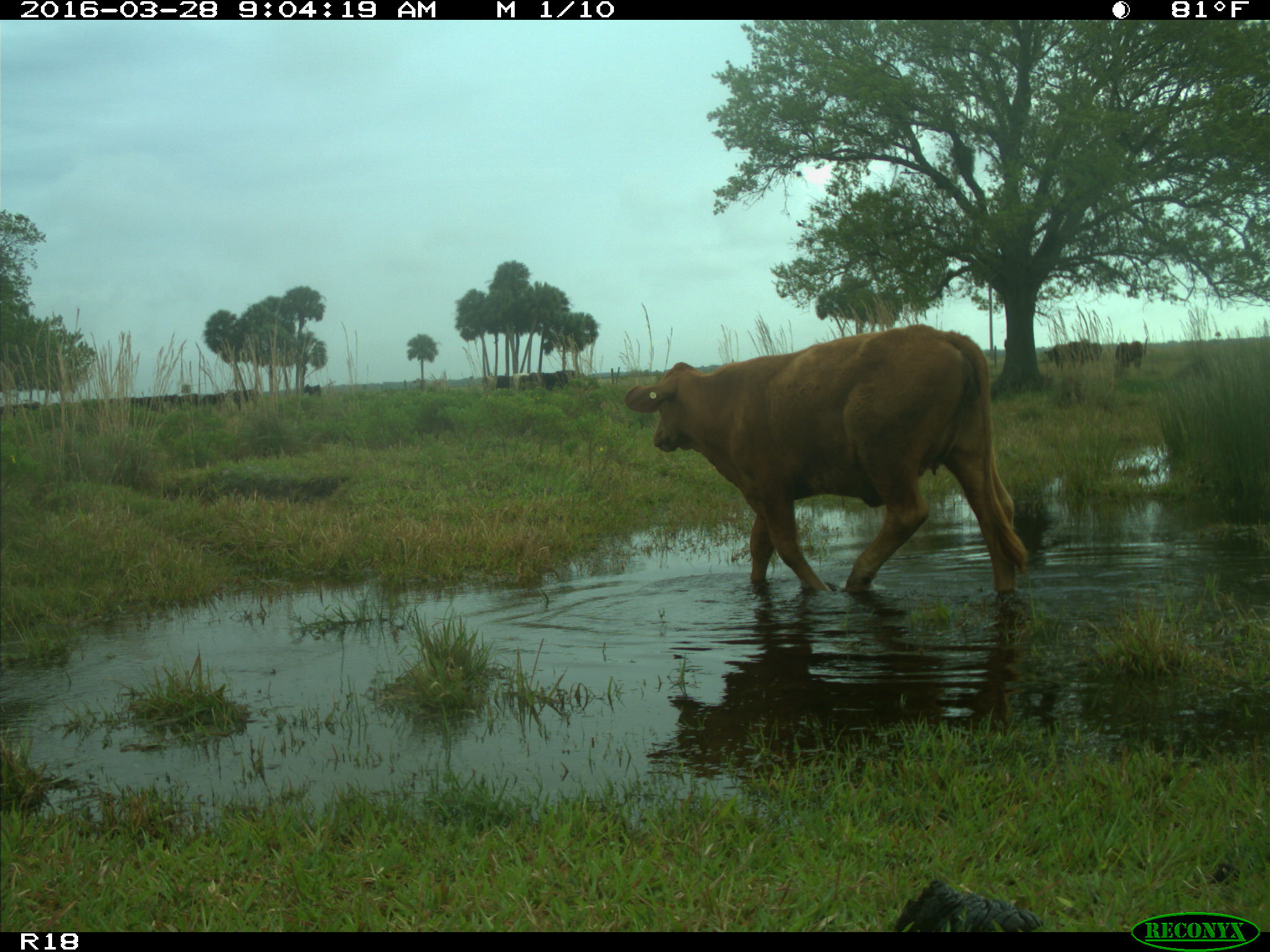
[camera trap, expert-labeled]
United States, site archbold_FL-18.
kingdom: Animalia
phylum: Chordata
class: Mammalia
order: Artiodactyla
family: Bovidae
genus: Bos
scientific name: Bos taurus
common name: domestic cow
Bos taurus (domestic cow).